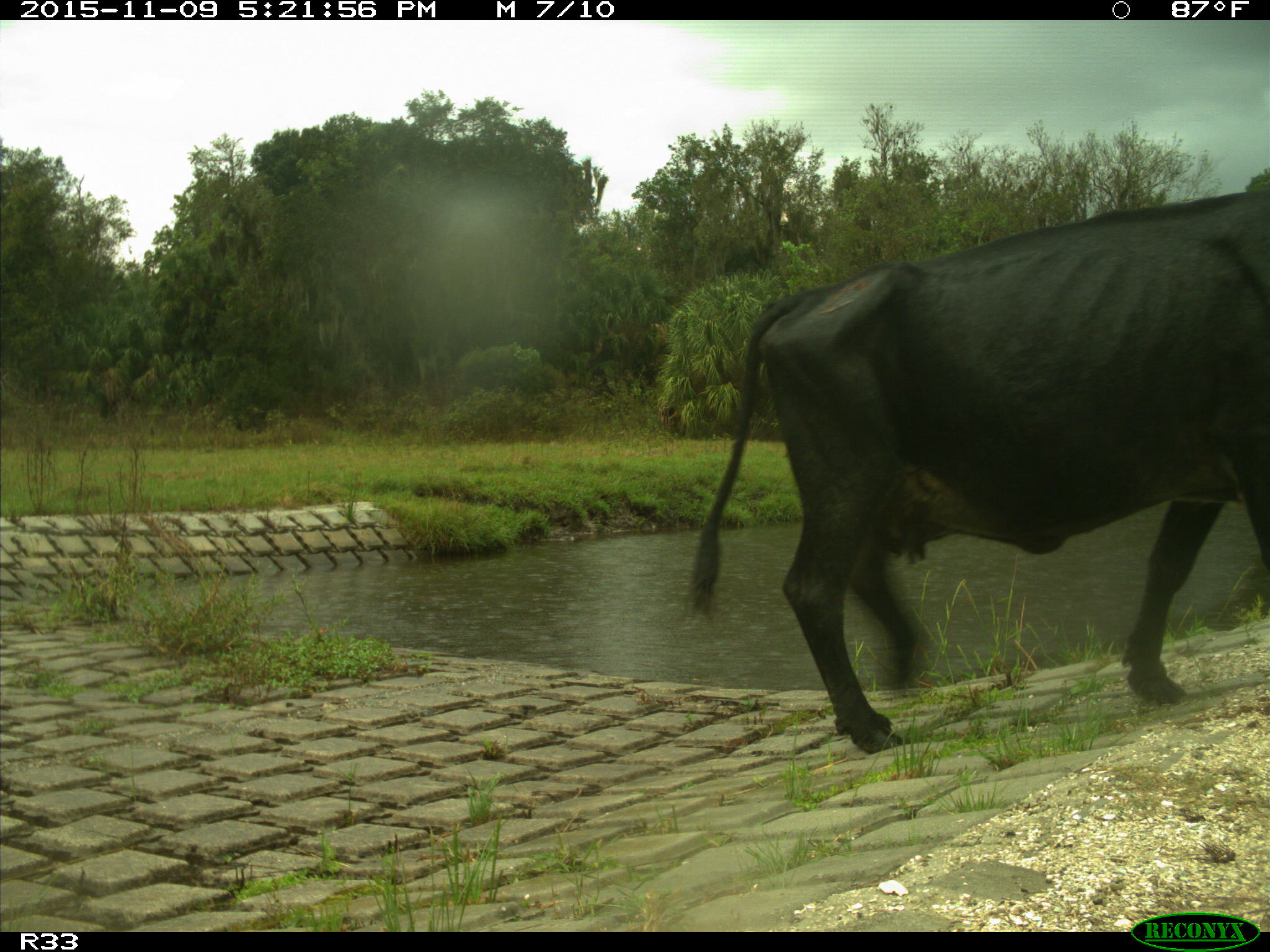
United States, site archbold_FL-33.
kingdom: Animalia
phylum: Chordata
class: Mammalia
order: Artiodactyla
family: Bovidae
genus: Bos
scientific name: Bos taurus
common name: domestic cow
Bos taurus (domestic cow).